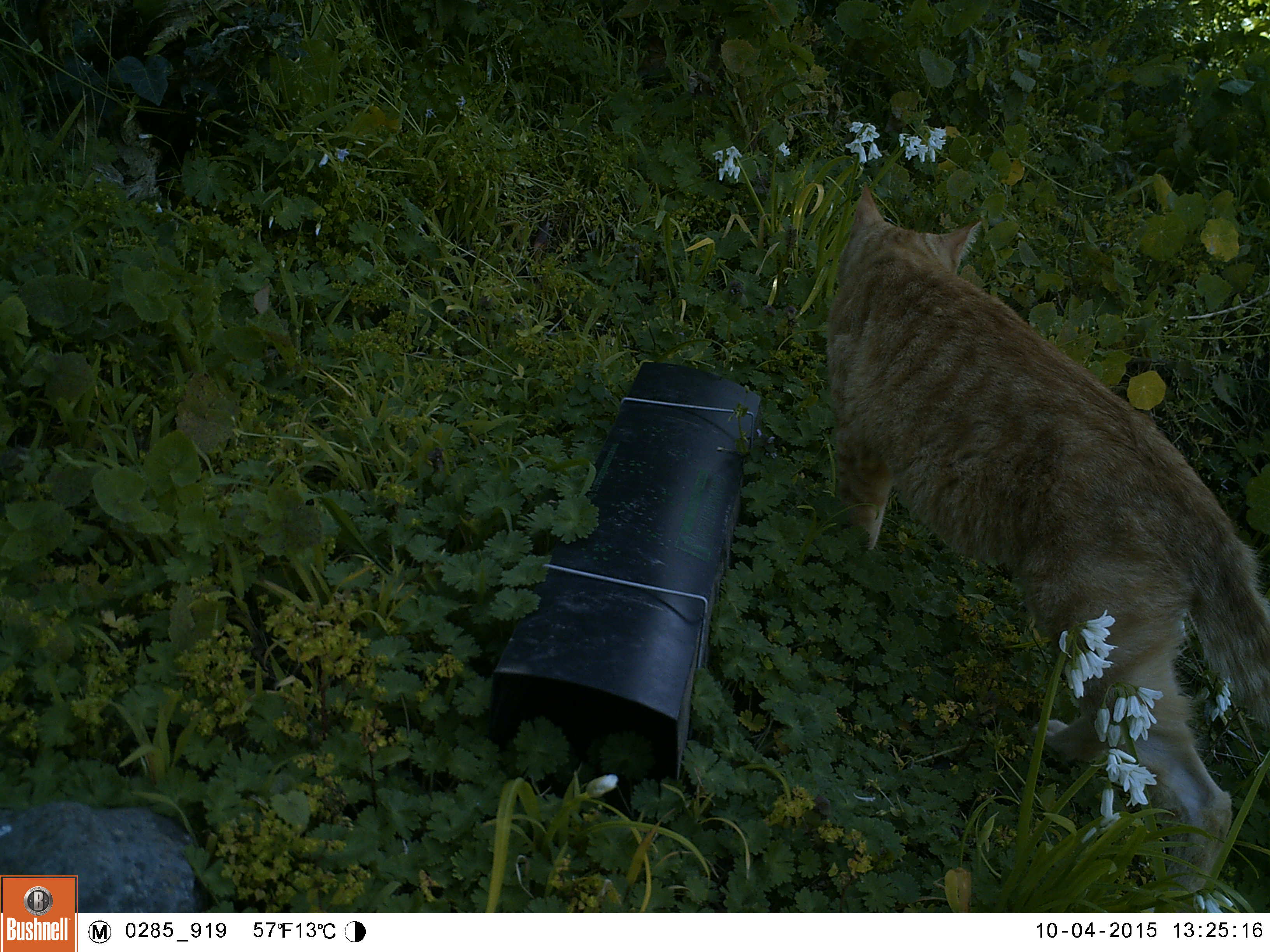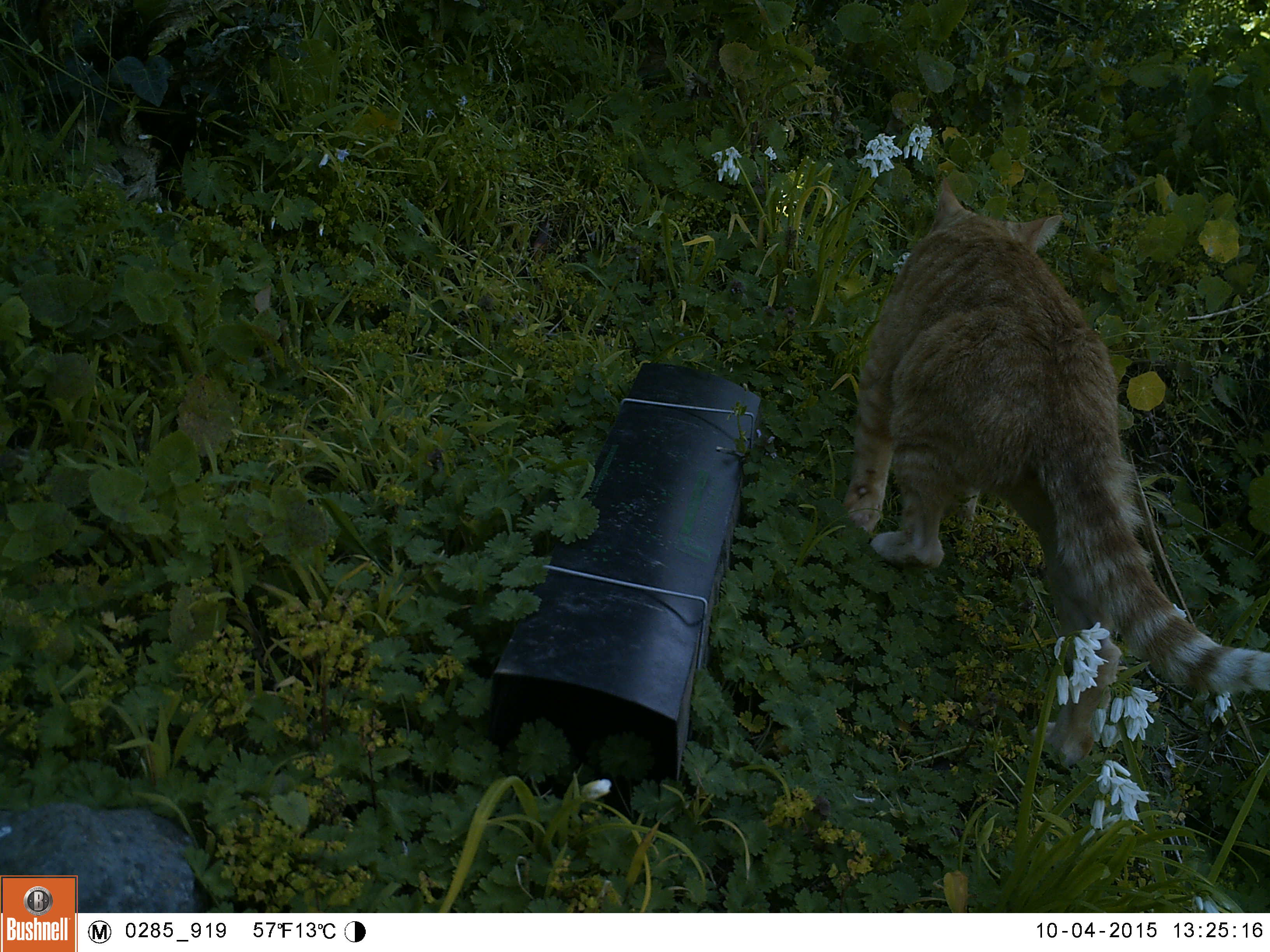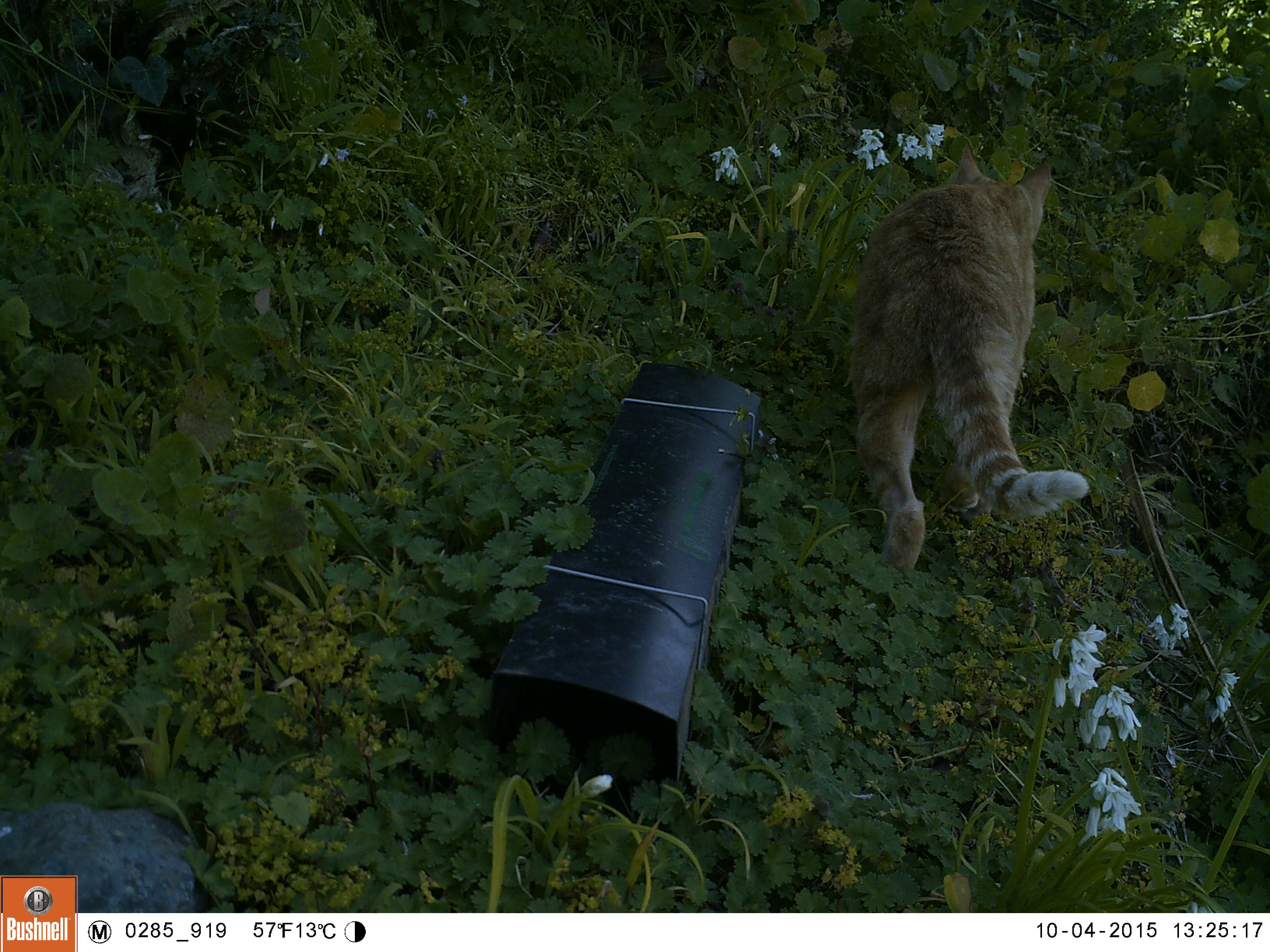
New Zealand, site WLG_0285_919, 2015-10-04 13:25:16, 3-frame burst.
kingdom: Animalia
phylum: Chordata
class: Mammalia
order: Carnivora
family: Felidae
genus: Felis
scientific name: Felis catus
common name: domestic cat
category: cat